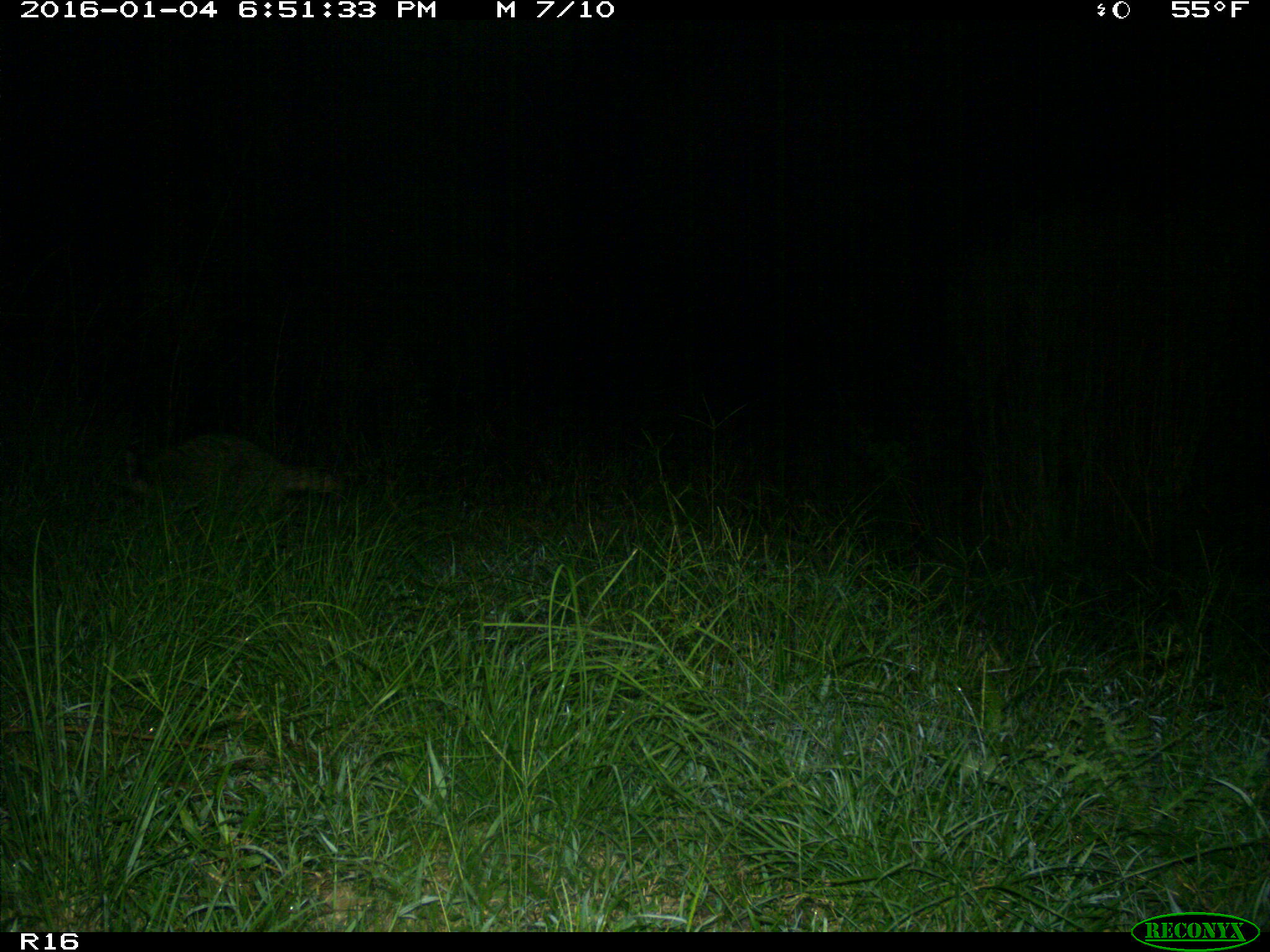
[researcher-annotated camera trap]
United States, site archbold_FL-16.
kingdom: Animalia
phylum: Chordata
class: Mammalia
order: Carnivora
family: Procyonidae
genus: Procyon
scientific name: Procyon lotor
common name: common raccoon